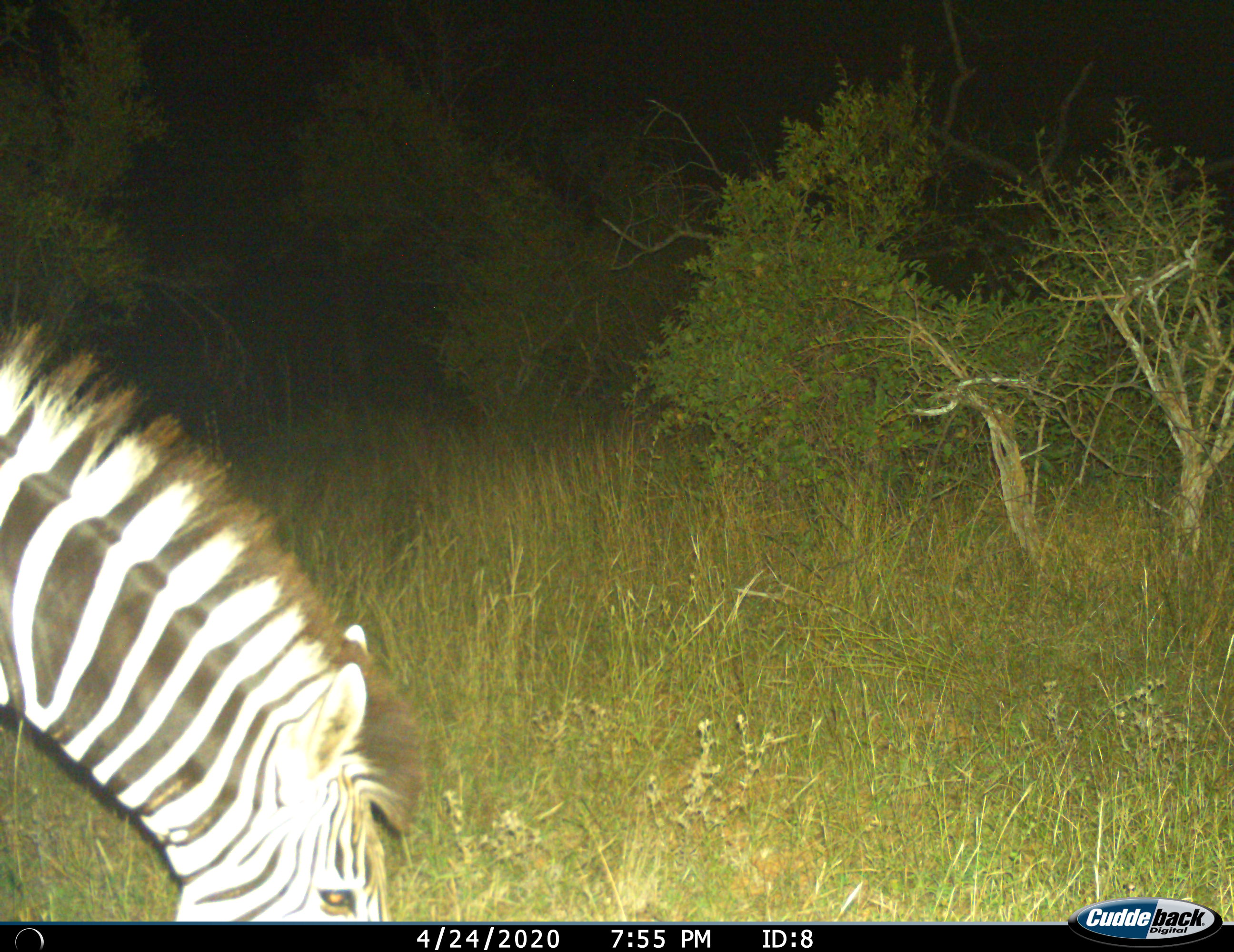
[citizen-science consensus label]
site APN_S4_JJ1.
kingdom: Animalia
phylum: Chordata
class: Mammalia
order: Perissodactyla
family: Equidae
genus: Equus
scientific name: Equus quagga burchellii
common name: burchell's zebra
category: zebraburchells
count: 1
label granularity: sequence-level